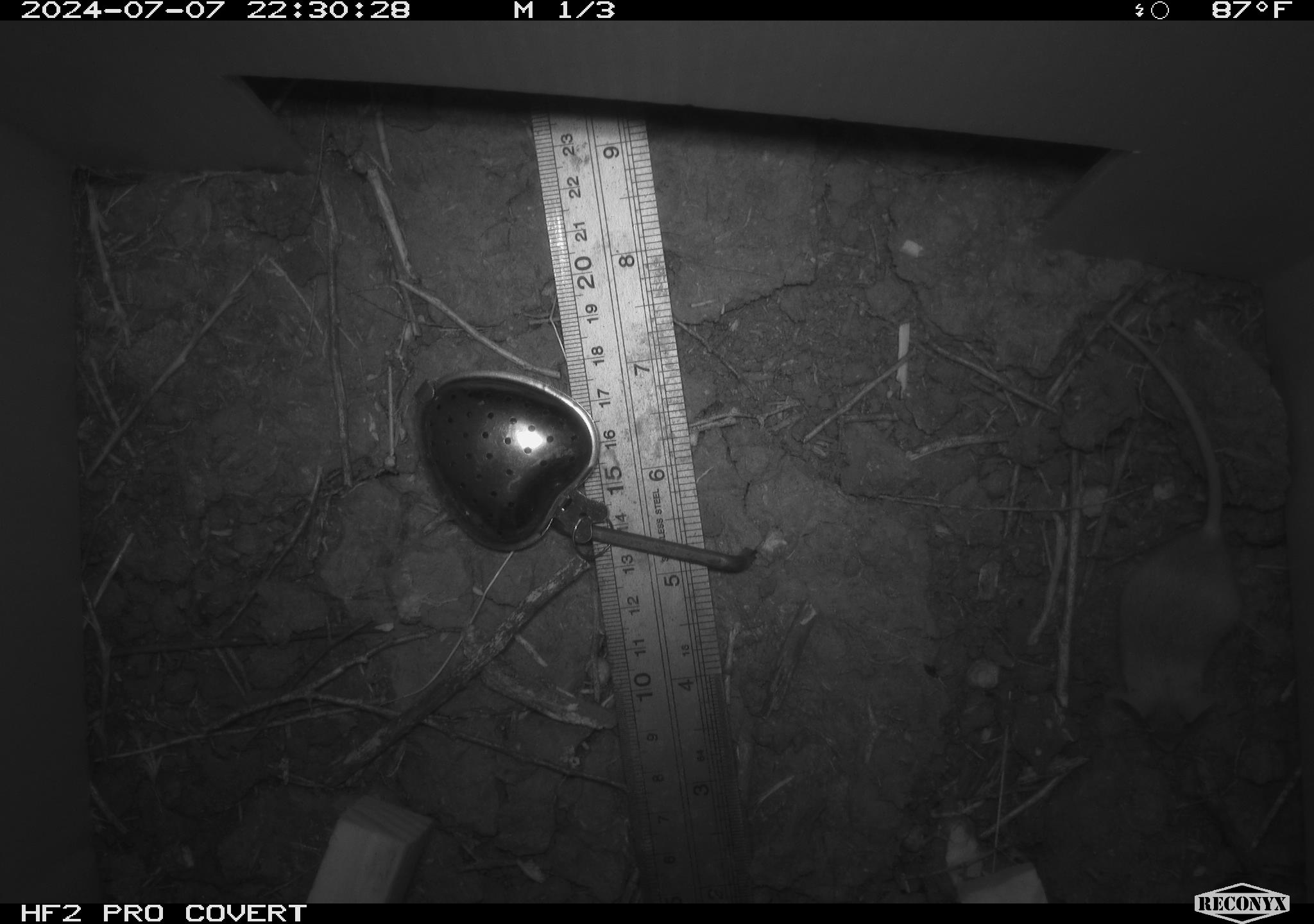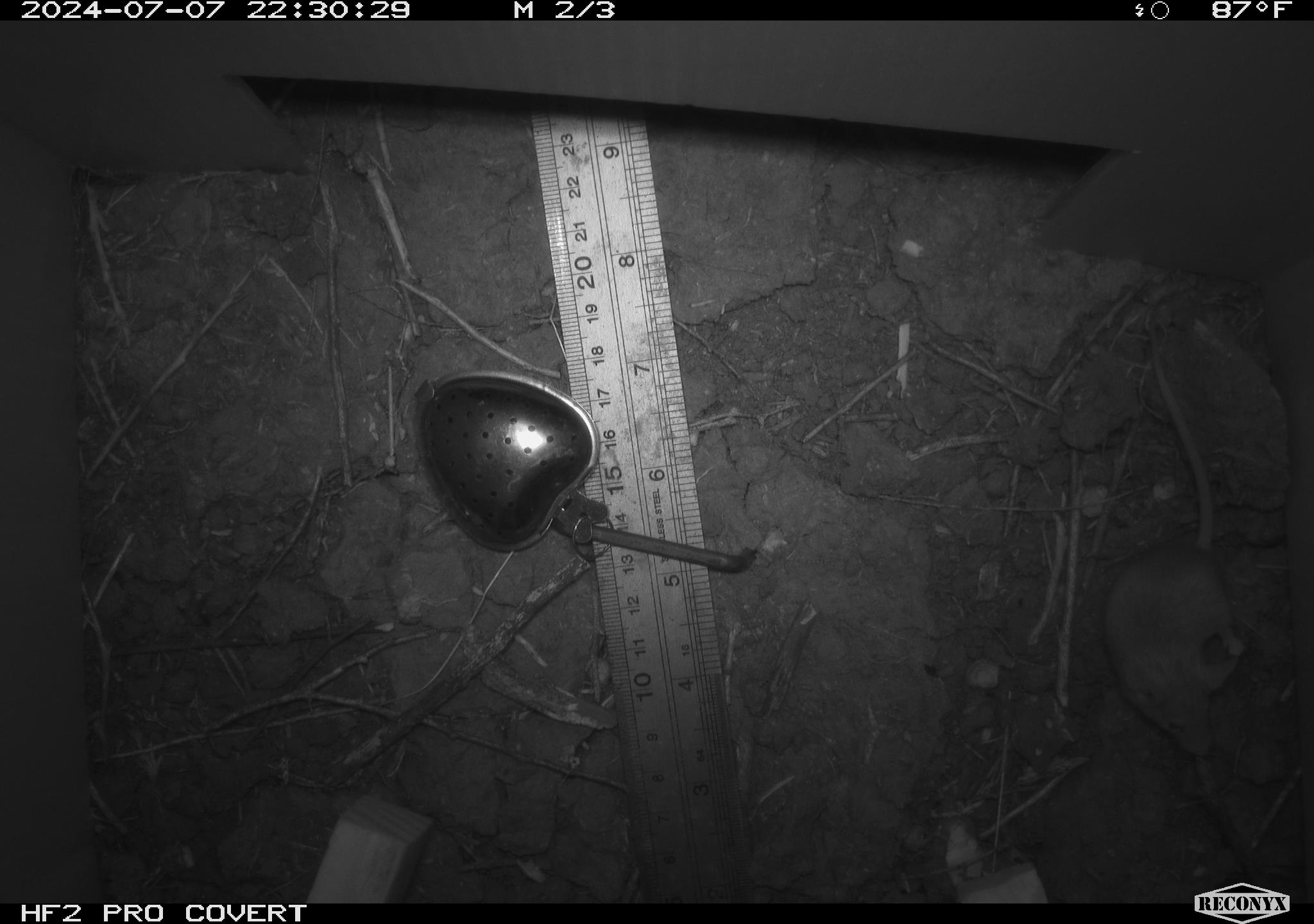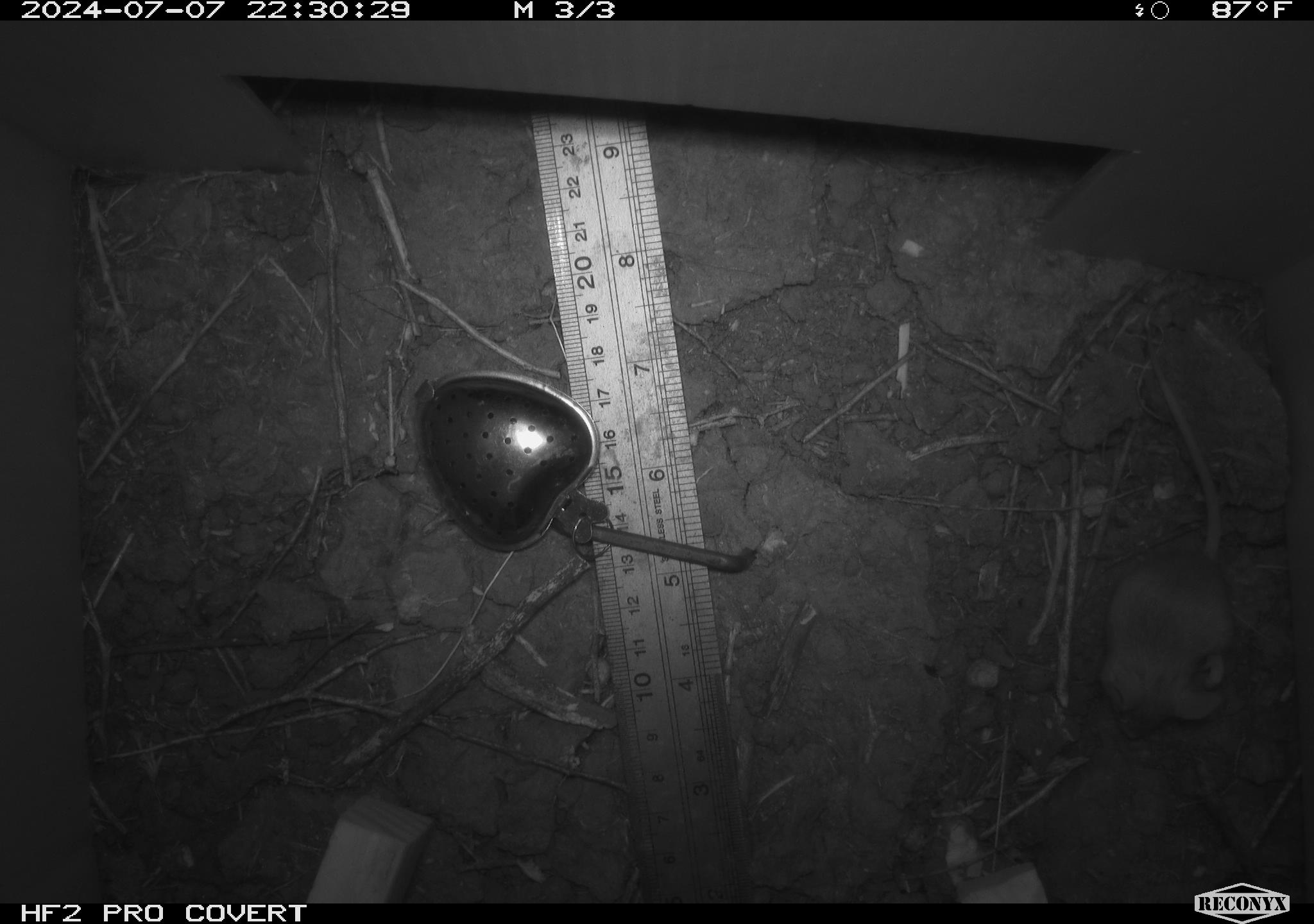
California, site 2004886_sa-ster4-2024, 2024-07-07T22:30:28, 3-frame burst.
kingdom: Animalia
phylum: Chordata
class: Mammalia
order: Rodentia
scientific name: Rodentia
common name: mouse species